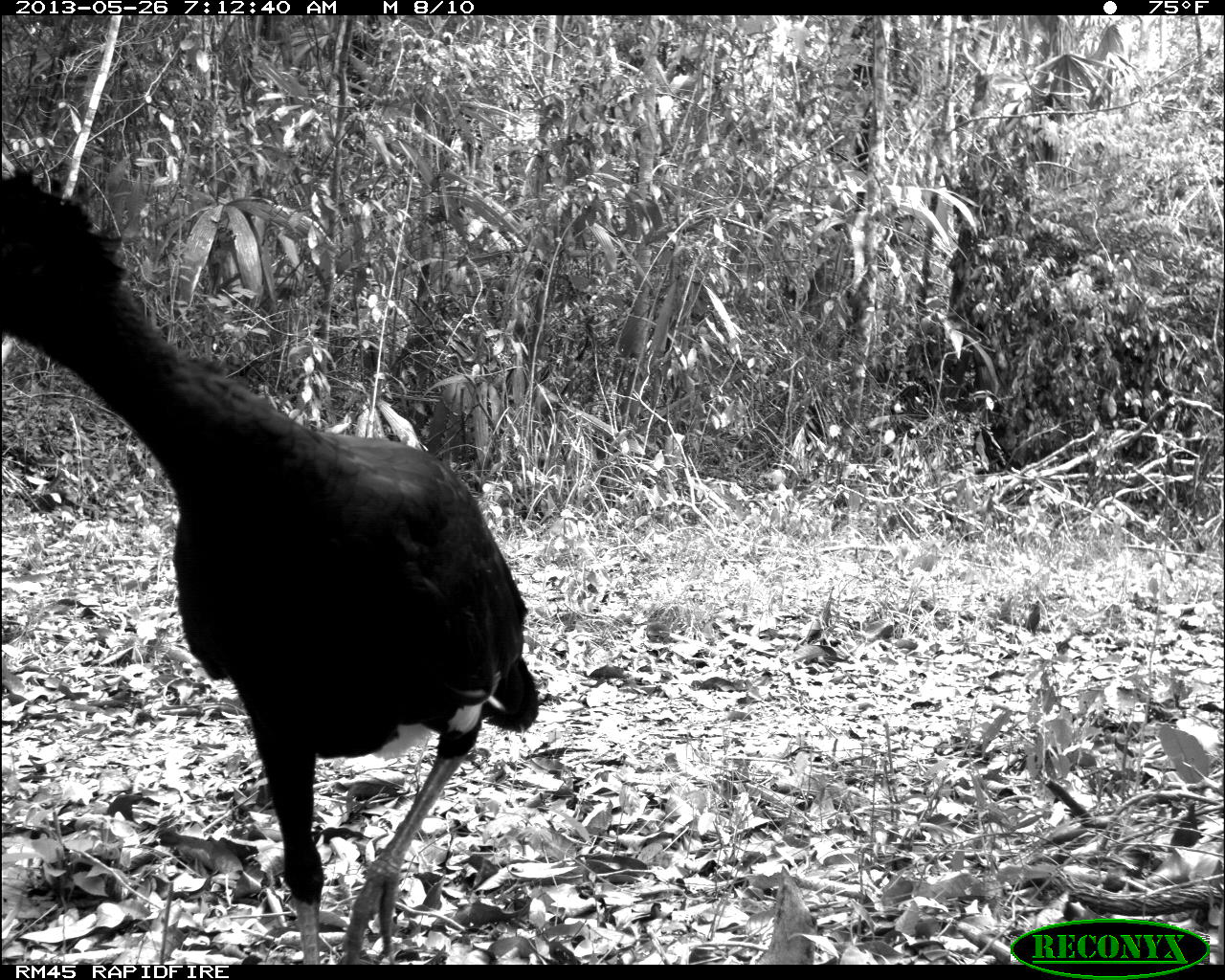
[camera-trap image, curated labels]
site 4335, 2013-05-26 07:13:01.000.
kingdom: Animalia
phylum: Chordata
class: Aves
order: Galliformes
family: Cracidae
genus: Crax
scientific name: Crax rubra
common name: great curassow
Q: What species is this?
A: Crax rubra (great curassow).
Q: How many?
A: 1.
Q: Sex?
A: Male.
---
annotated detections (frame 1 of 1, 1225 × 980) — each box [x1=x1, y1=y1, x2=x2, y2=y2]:
crax rubra: [x1=1, y1=173, x2=539, y2=963]